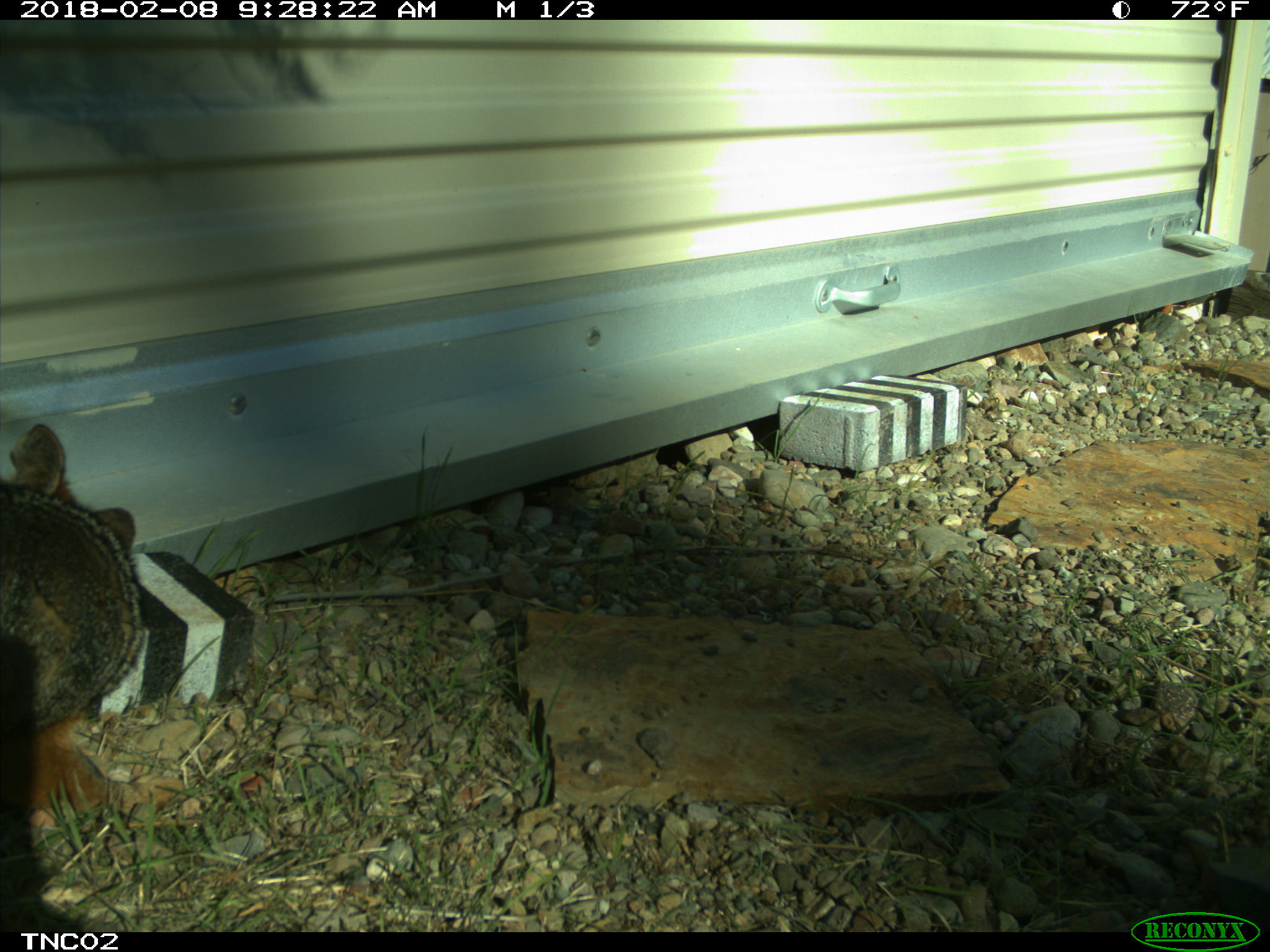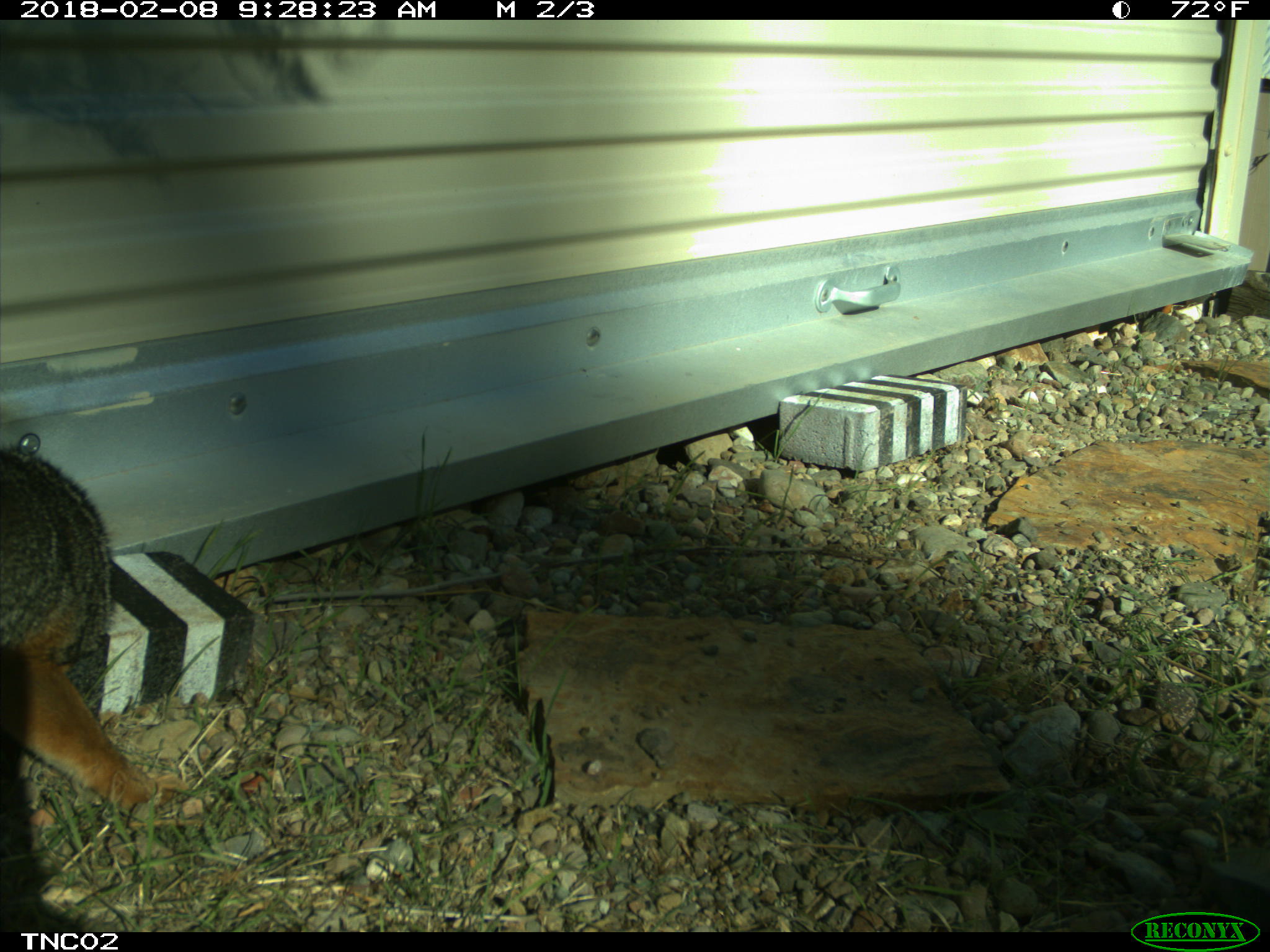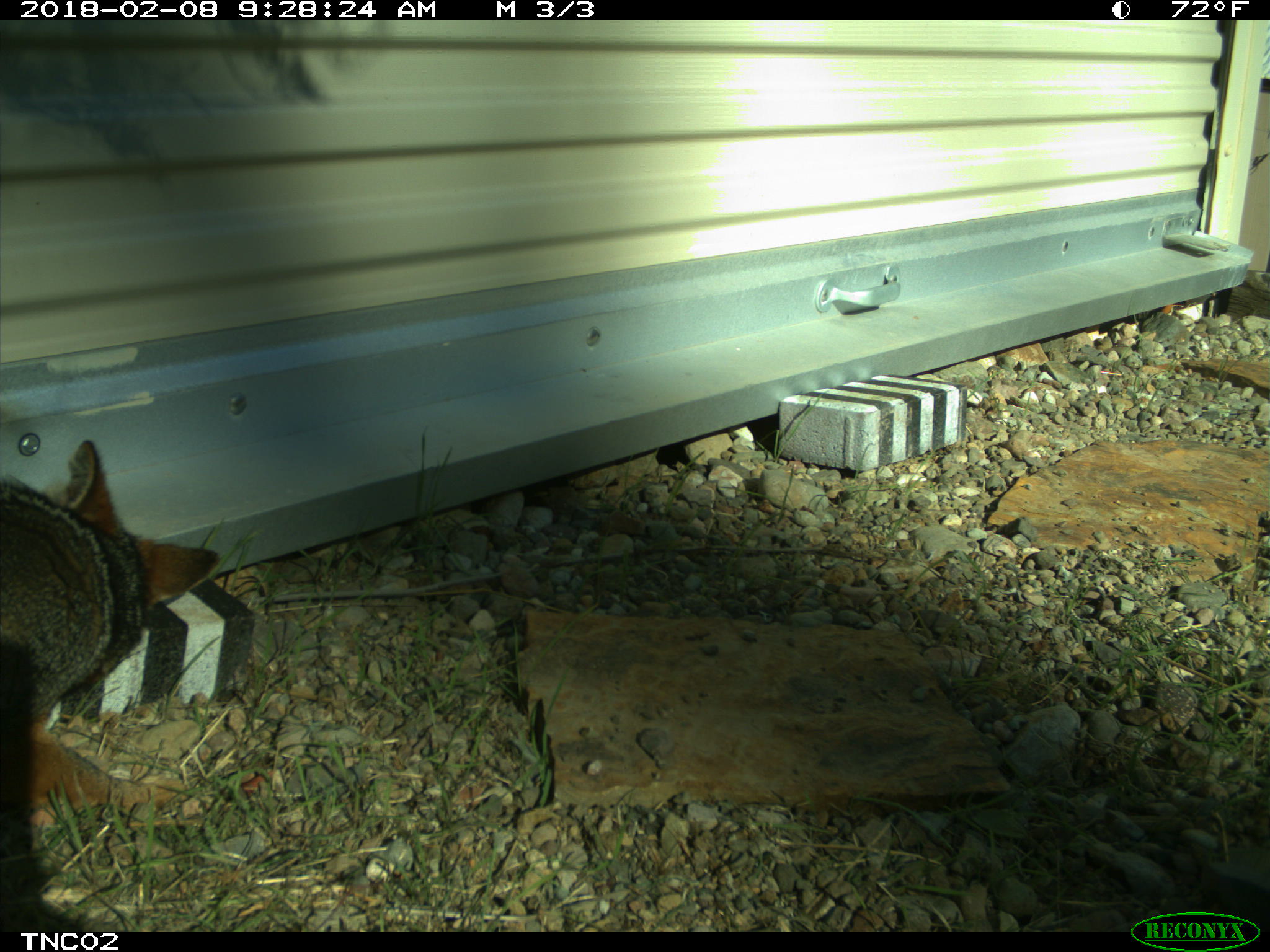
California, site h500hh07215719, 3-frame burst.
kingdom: Animalia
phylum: Chordata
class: Mammalia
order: Carnivora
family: Canidae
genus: Urocyon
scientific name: Urocyon littoralis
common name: island fox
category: fox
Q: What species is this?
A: Fox (island fox) (Urocyon littoralis).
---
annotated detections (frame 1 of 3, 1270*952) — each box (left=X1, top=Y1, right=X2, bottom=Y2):
fox: (left=0, top=423, right=139, bottom=818)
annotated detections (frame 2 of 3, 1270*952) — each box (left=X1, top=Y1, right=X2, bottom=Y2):
fox: (left=0, top=442, right=189, bottom=811)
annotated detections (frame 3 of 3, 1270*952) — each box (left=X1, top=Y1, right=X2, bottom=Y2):
fox: (left=1, top=439, right=220, bottom=814)